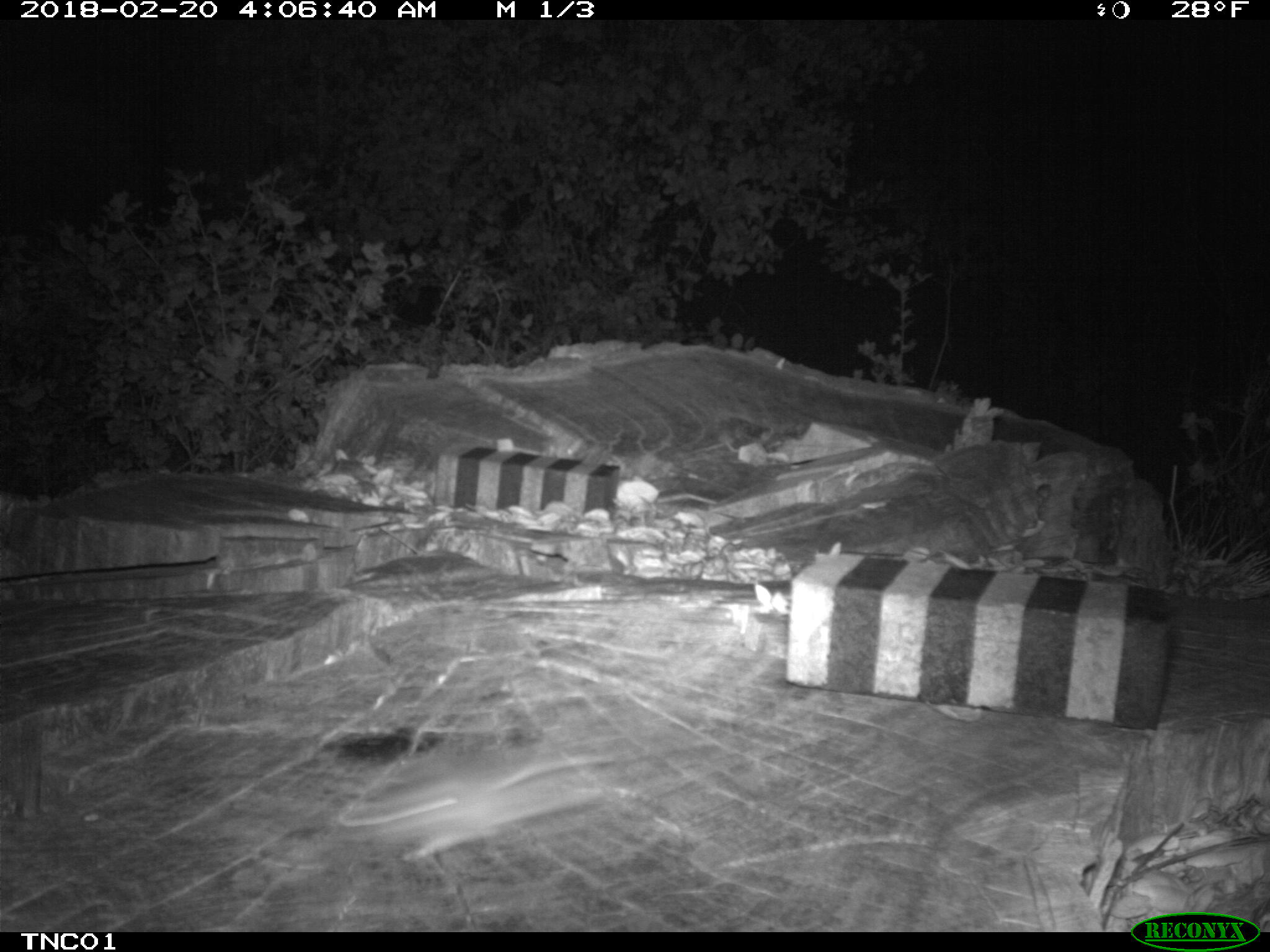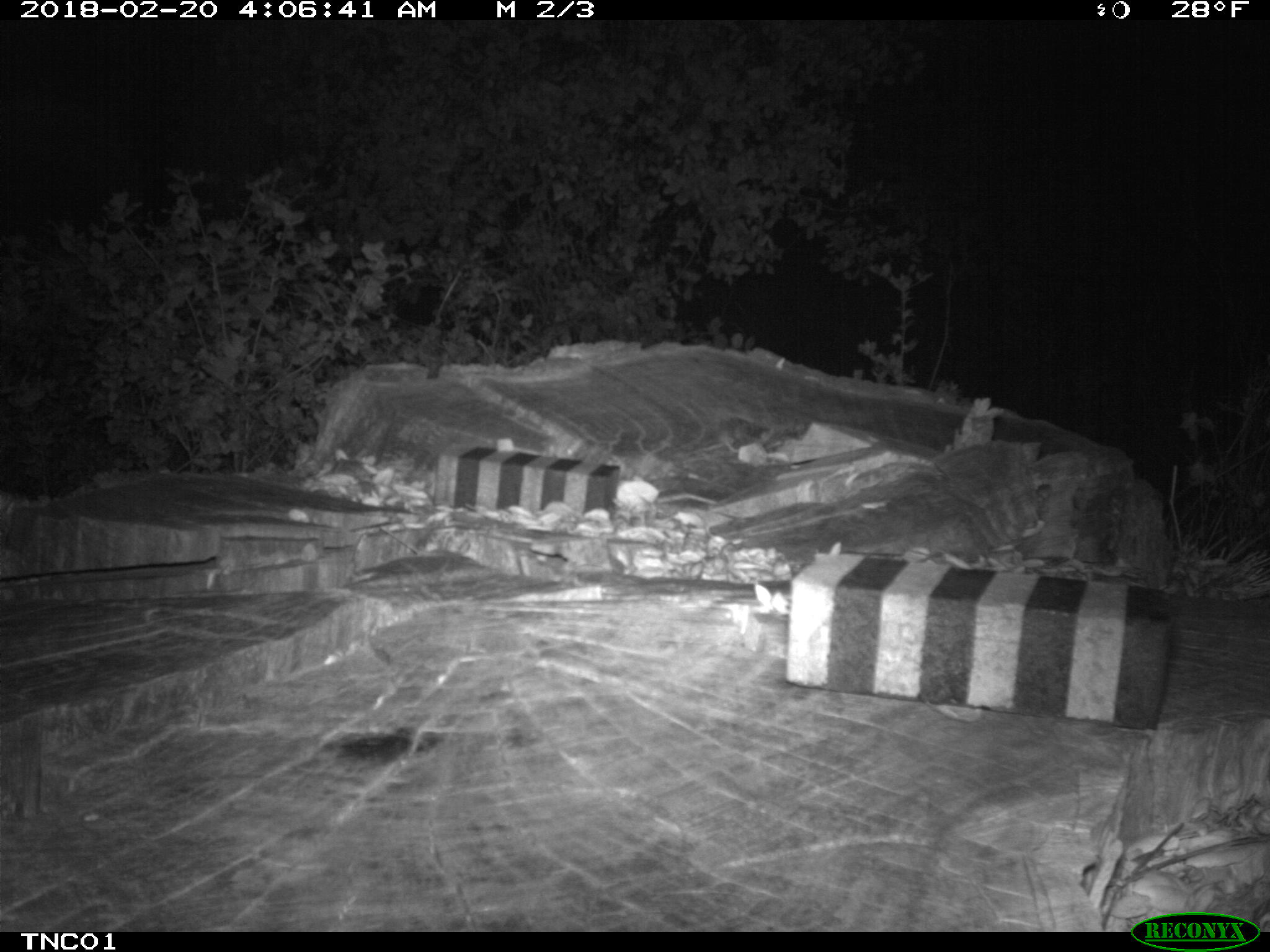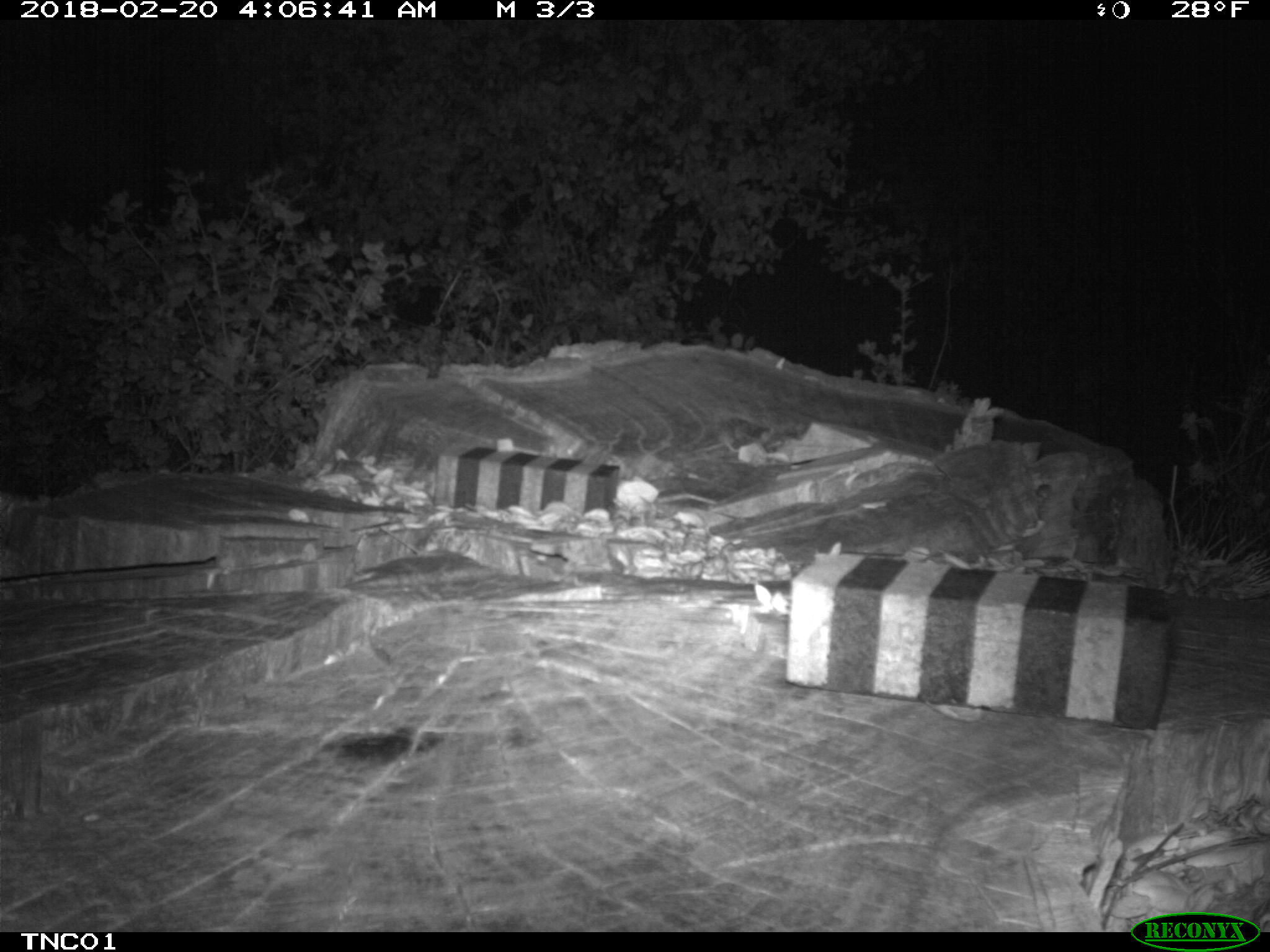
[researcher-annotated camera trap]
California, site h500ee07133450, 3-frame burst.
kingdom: Animalia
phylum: Chordata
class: Mammalia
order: Rodentia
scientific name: Rodentia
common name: rodent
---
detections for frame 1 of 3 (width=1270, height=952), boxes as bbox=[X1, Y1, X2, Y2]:
rodent: bbox=[334, 743, 616, 863]